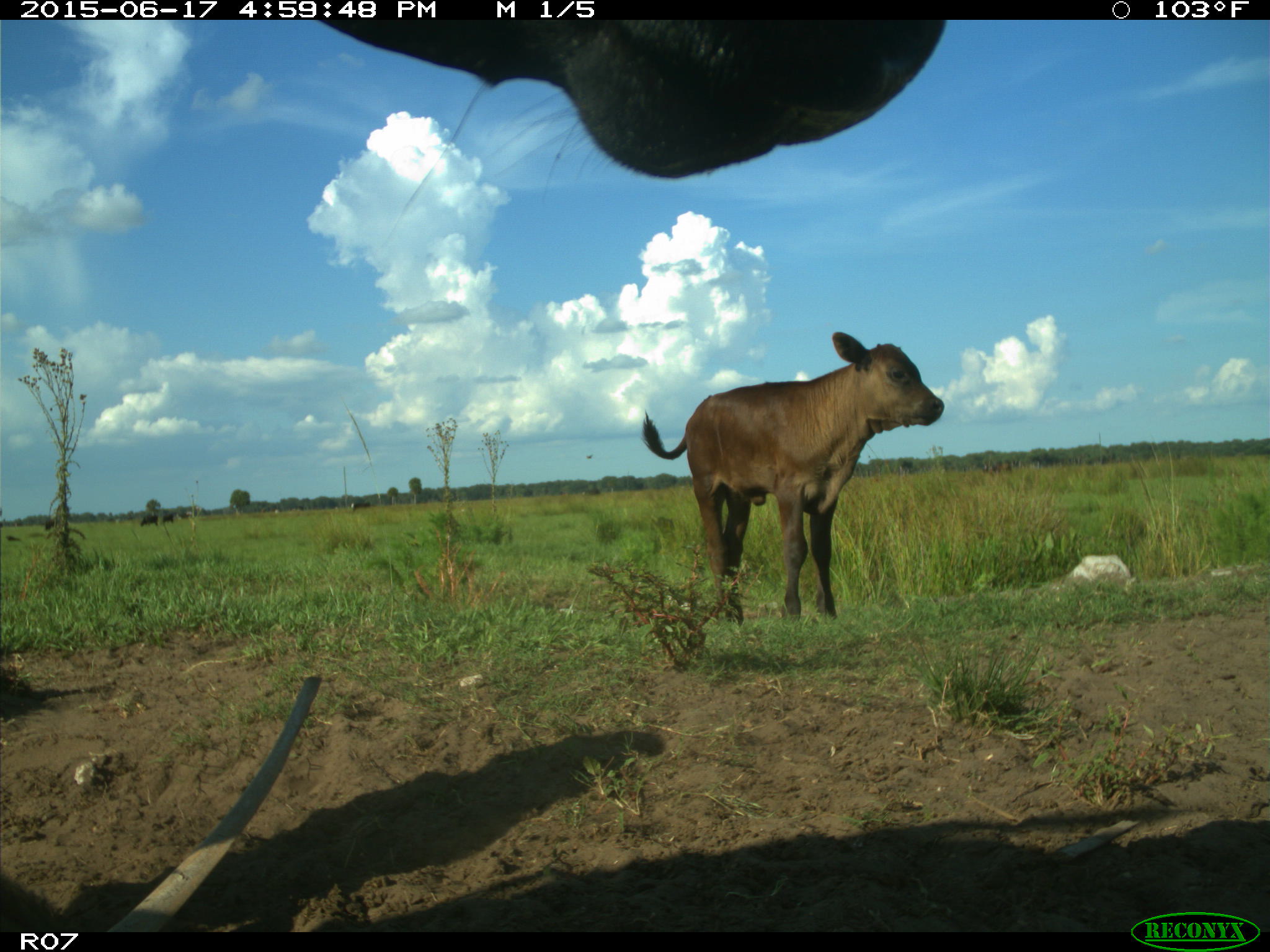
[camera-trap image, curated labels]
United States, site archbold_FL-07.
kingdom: Animalia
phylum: Chordata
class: Mammalia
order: Artiodactyla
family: Bovidae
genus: Bos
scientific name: Bos taurus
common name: domestic cow